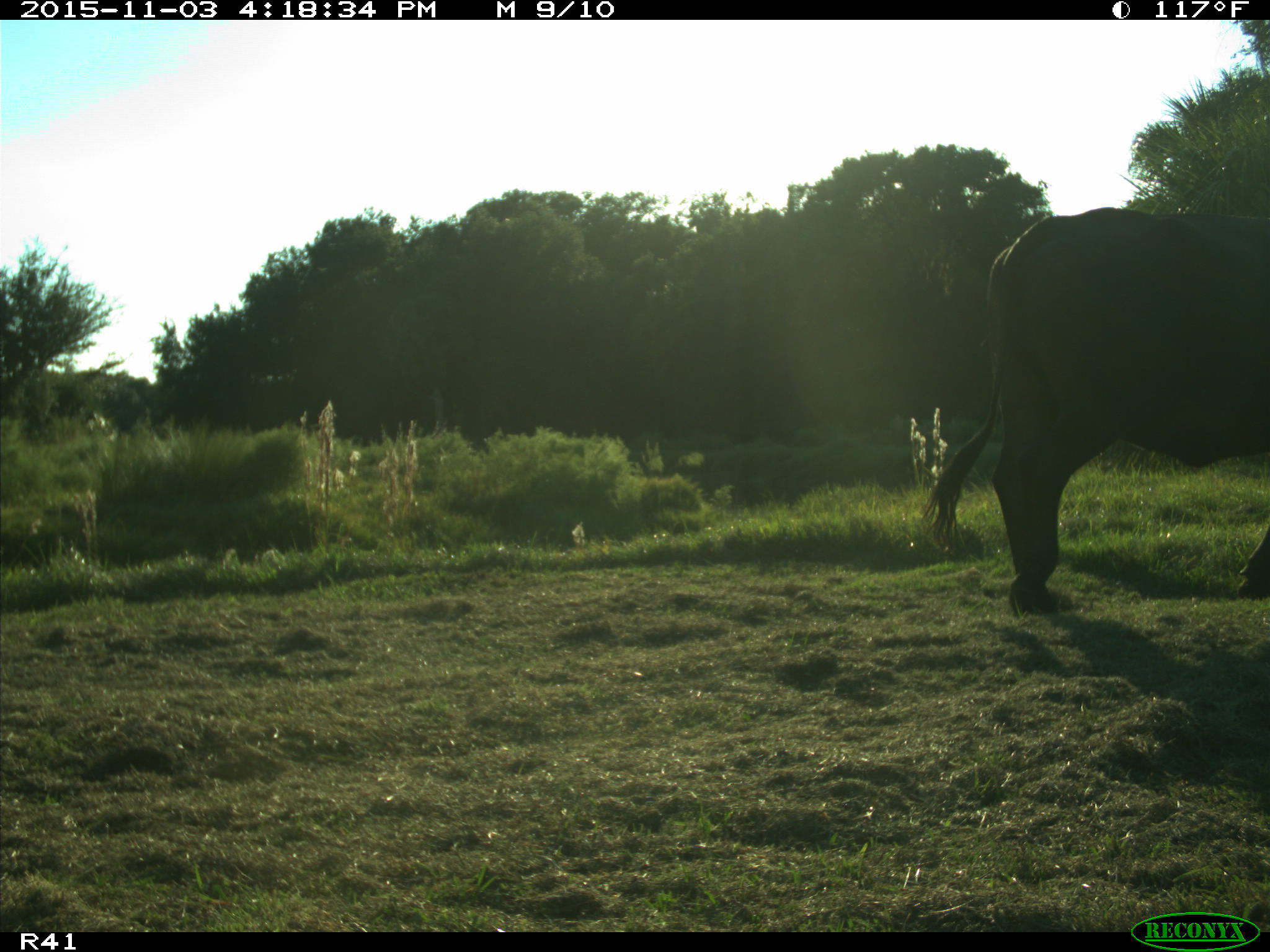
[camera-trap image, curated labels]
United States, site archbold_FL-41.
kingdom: Animalia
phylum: Chordata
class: Mammalia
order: Artiodactyla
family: Bovidae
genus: Bos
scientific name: Bos taurus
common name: domestic cow